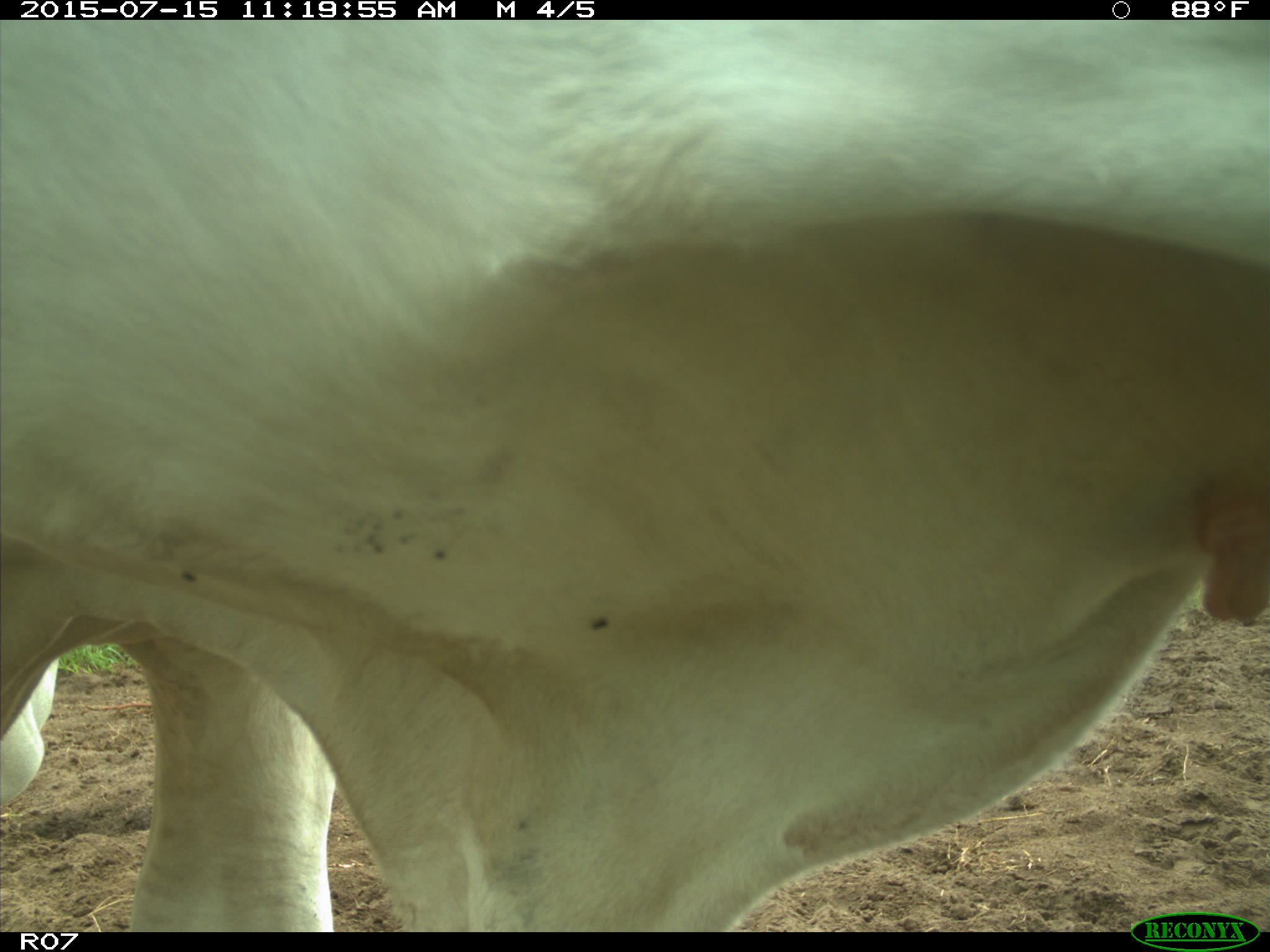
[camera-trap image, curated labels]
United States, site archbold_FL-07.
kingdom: Animalia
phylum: Chordata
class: Mammalia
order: Artiodactyla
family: Bovidae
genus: Bos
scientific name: Bos taurus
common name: domestic cow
Bos taurus (domestic cow).